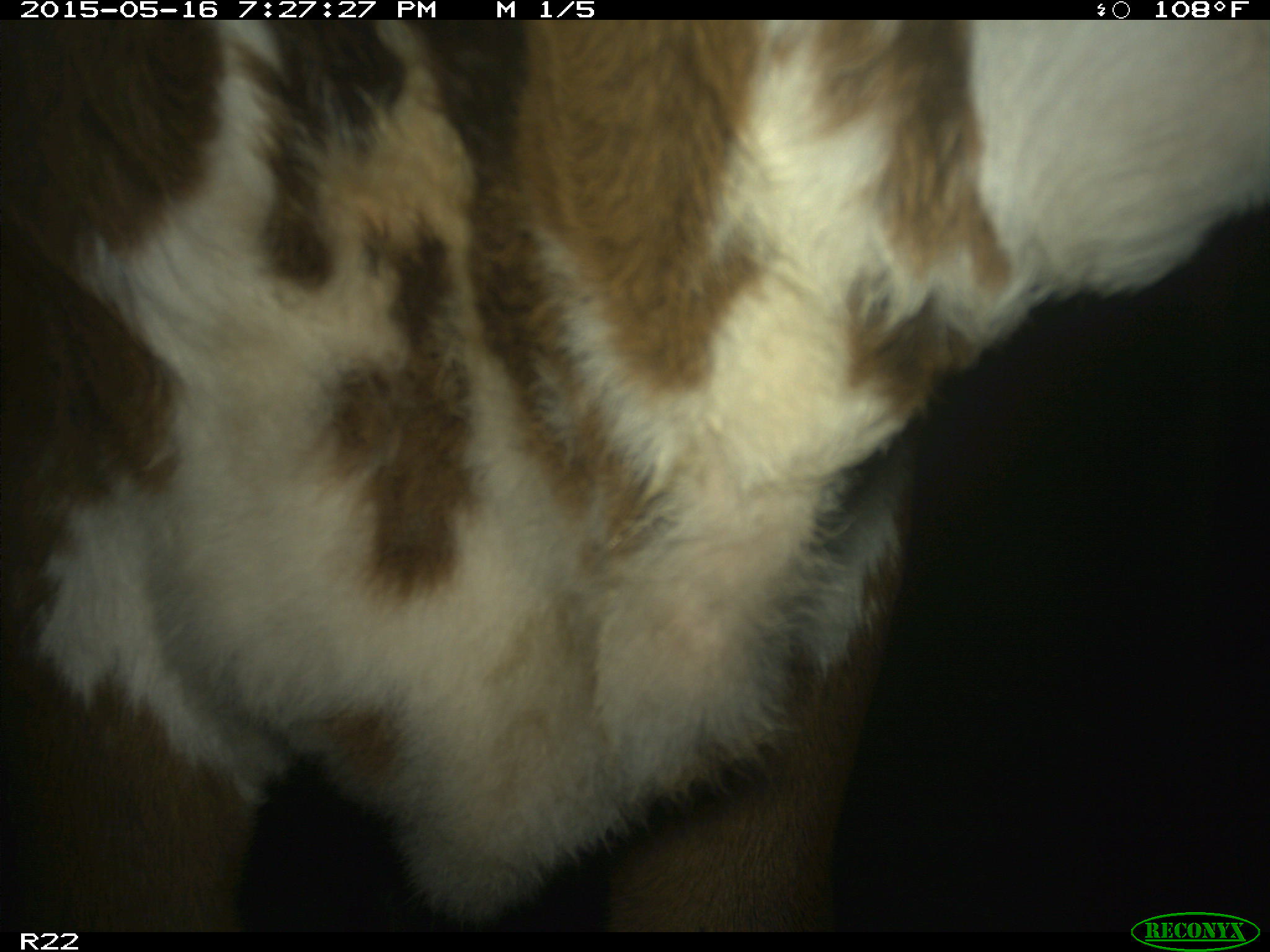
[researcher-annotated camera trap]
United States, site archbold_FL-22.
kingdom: Animalia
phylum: Chordata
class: Mammalia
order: Artiodactyla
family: Bovidae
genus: Bos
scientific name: Bos taurus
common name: domestic cow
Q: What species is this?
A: Bos taurus (domestic cow).